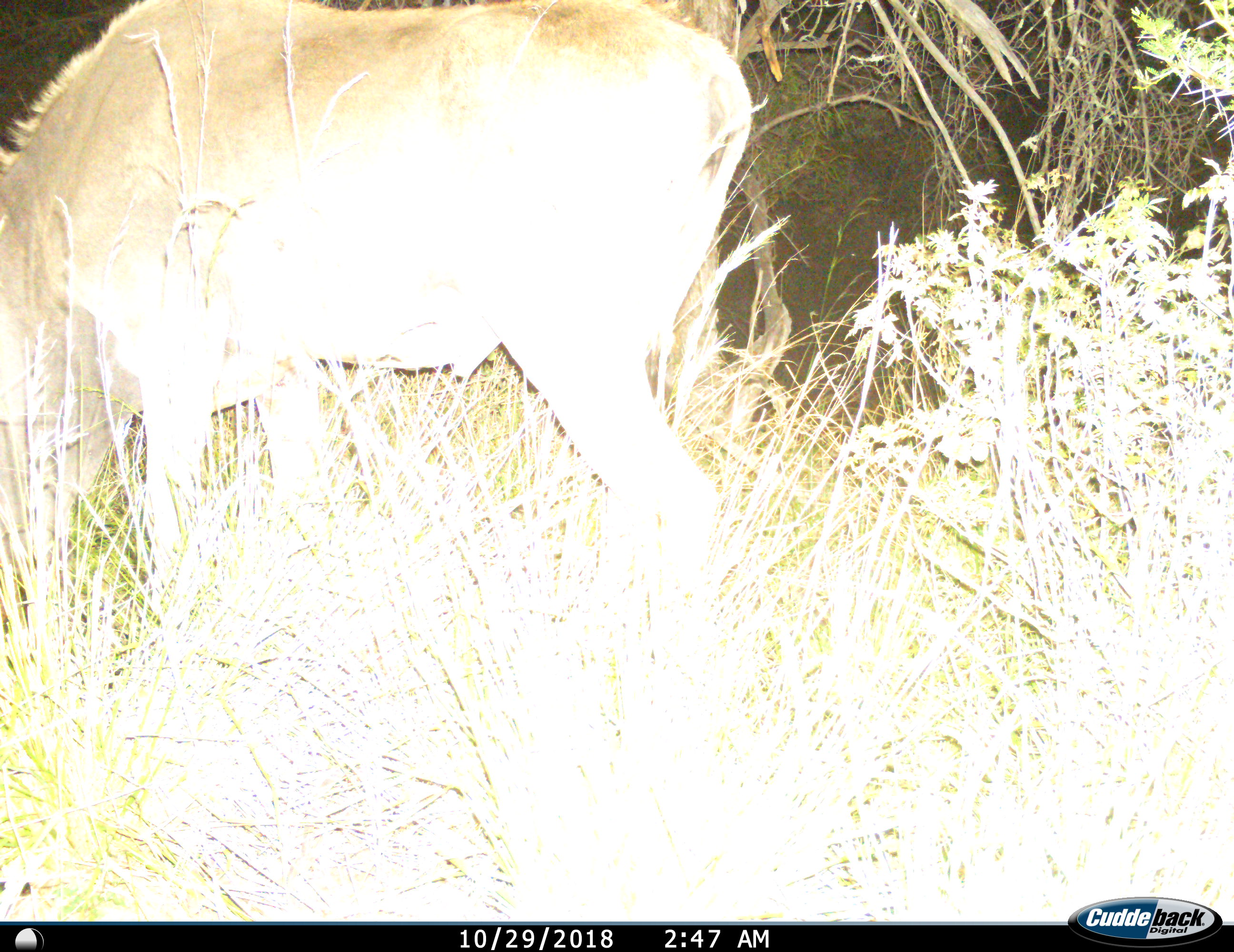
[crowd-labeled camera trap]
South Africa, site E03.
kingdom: Animalia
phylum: Chordata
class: Mammalia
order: Artiodactyla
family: Bovidae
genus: Tragelaphus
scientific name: Tragelaphus strepsiceros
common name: greater kudu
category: kudu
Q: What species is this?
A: Kudu (greater kudu) (Tragelaphus strepsiceros).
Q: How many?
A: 1.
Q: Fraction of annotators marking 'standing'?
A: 40%.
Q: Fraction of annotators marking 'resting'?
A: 0%.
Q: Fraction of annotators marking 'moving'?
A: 0%.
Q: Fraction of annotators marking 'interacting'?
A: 0%.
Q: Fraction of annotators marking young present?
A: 0%.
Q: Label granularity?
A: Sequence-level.